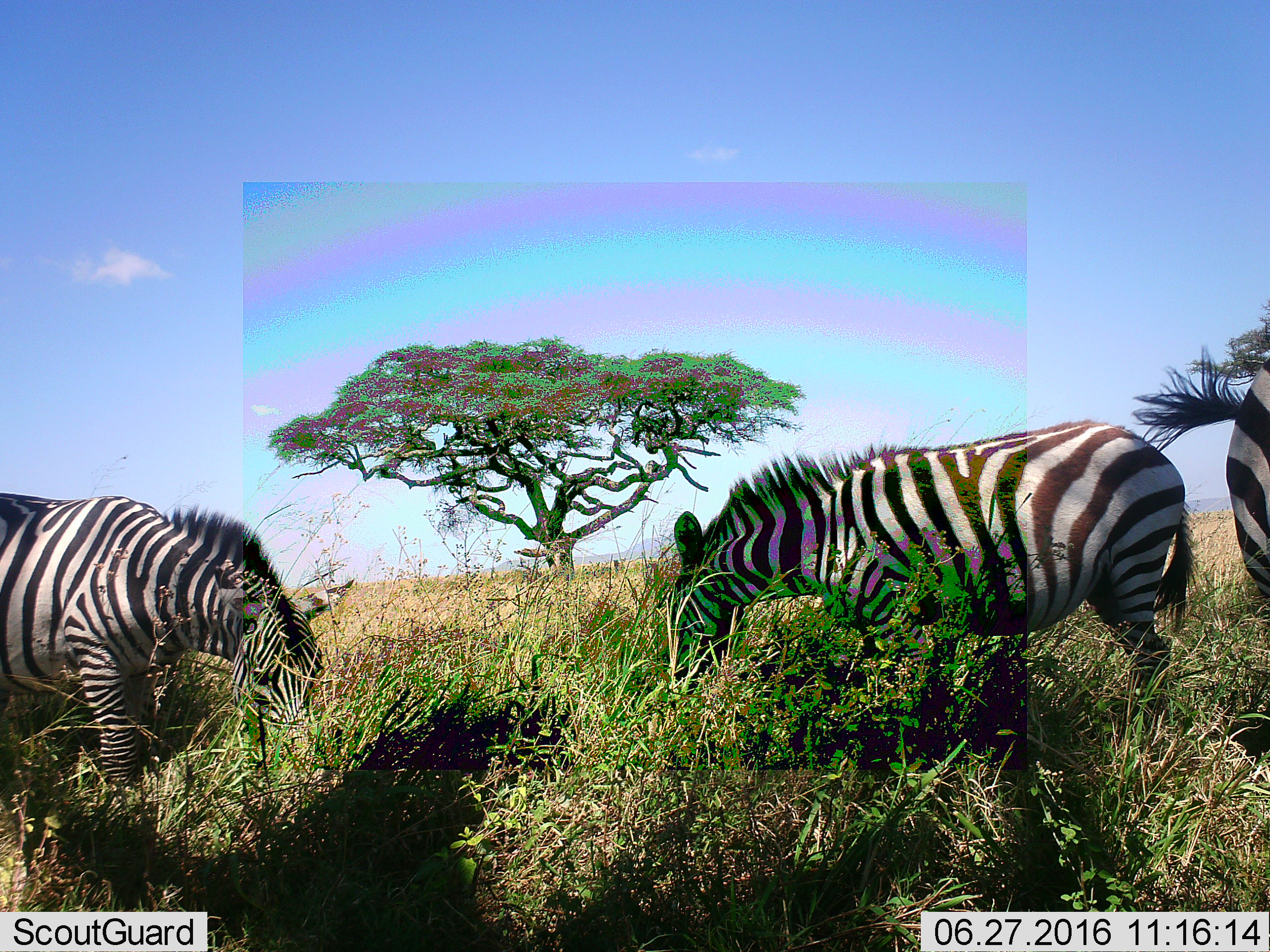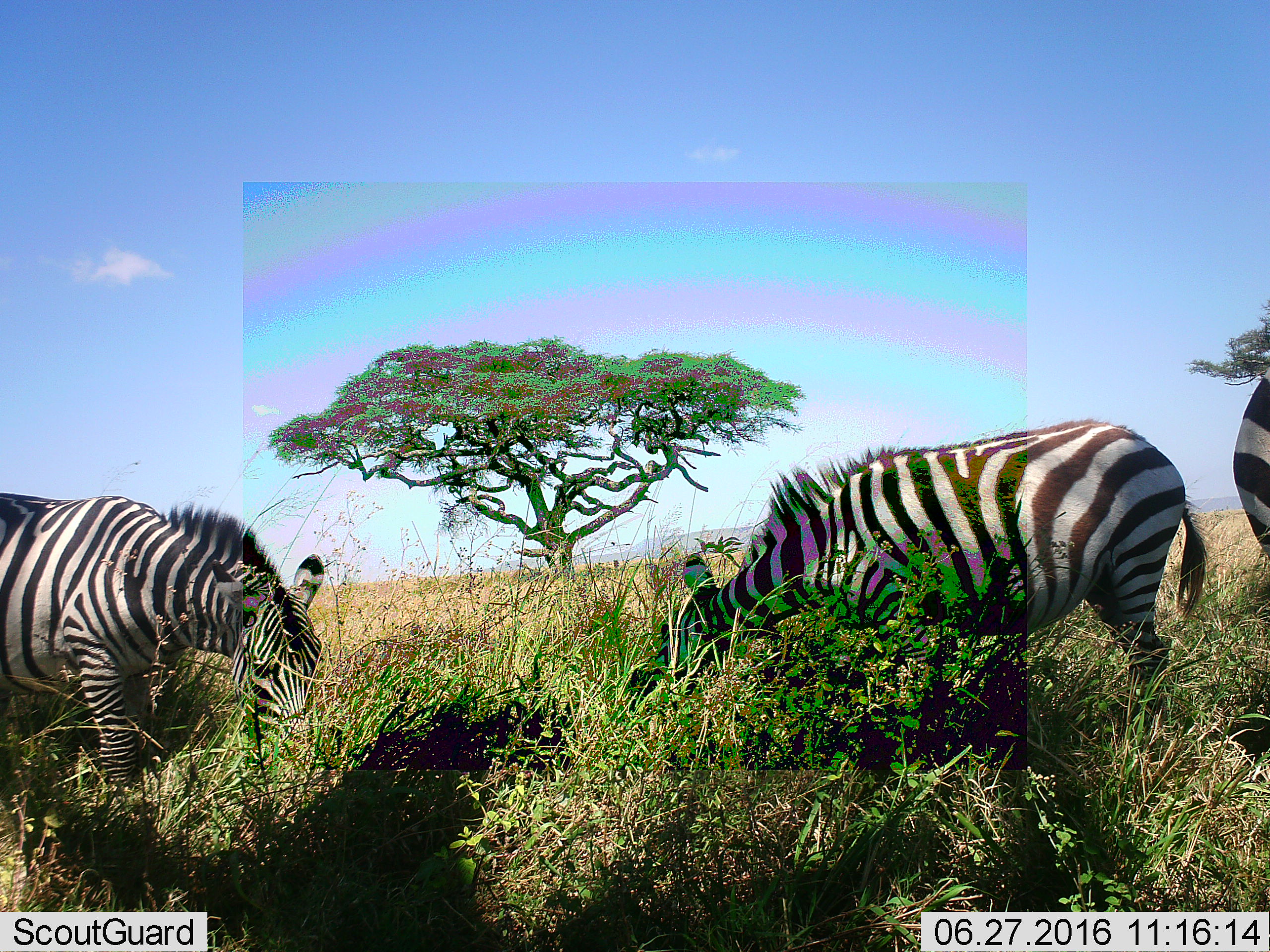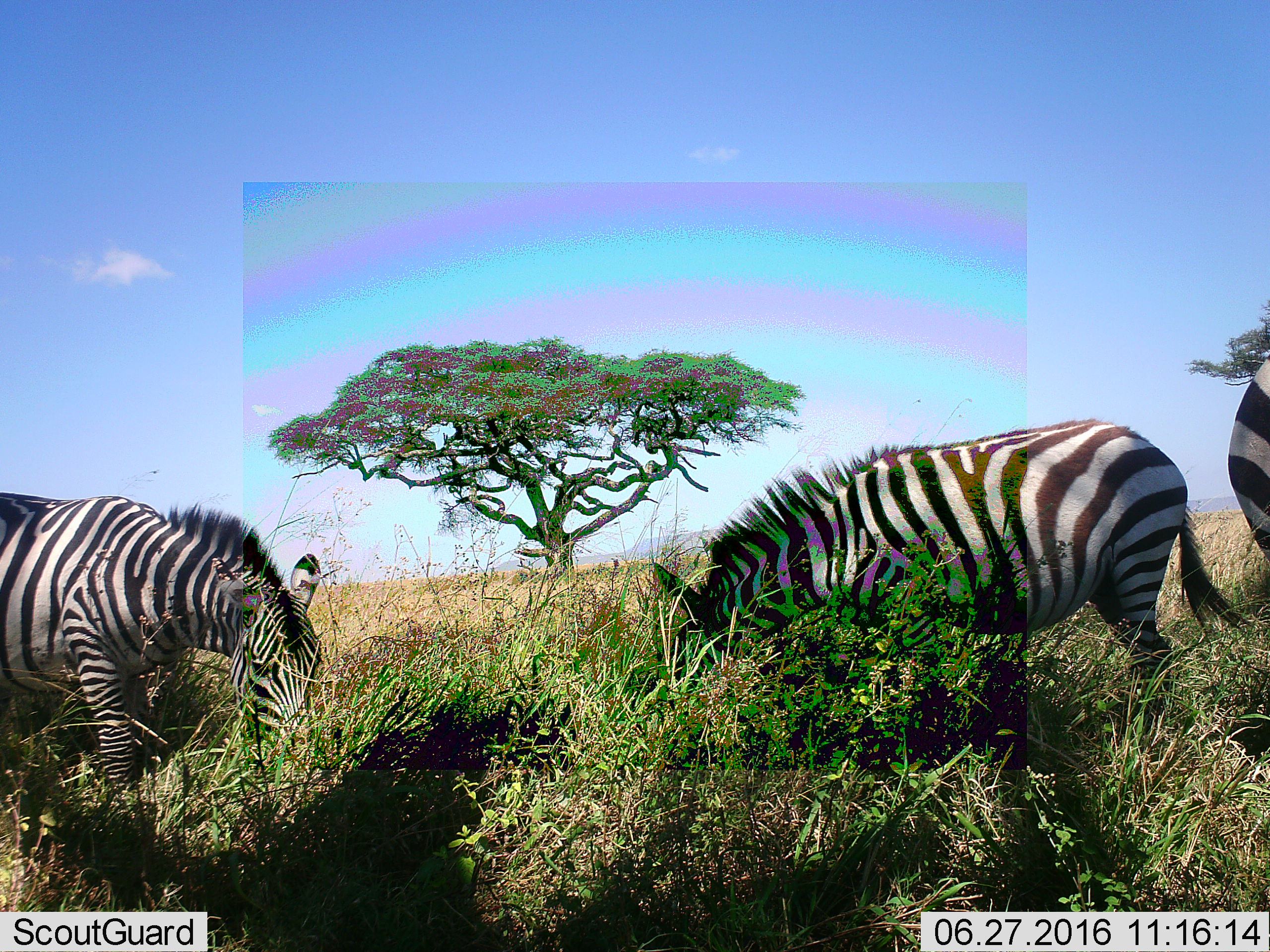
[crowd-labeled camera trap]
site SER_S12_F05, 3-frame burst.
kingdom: Animalia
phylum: Chordata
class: Mammalia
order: Perissodactyla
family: Equidae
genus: Equus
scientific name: Equus quagga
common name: plains zebra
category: zebraplains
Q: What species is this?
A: Zebraplains (plains zebra) (Equus quagga).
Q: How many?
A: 3.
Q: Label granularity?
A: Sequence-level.